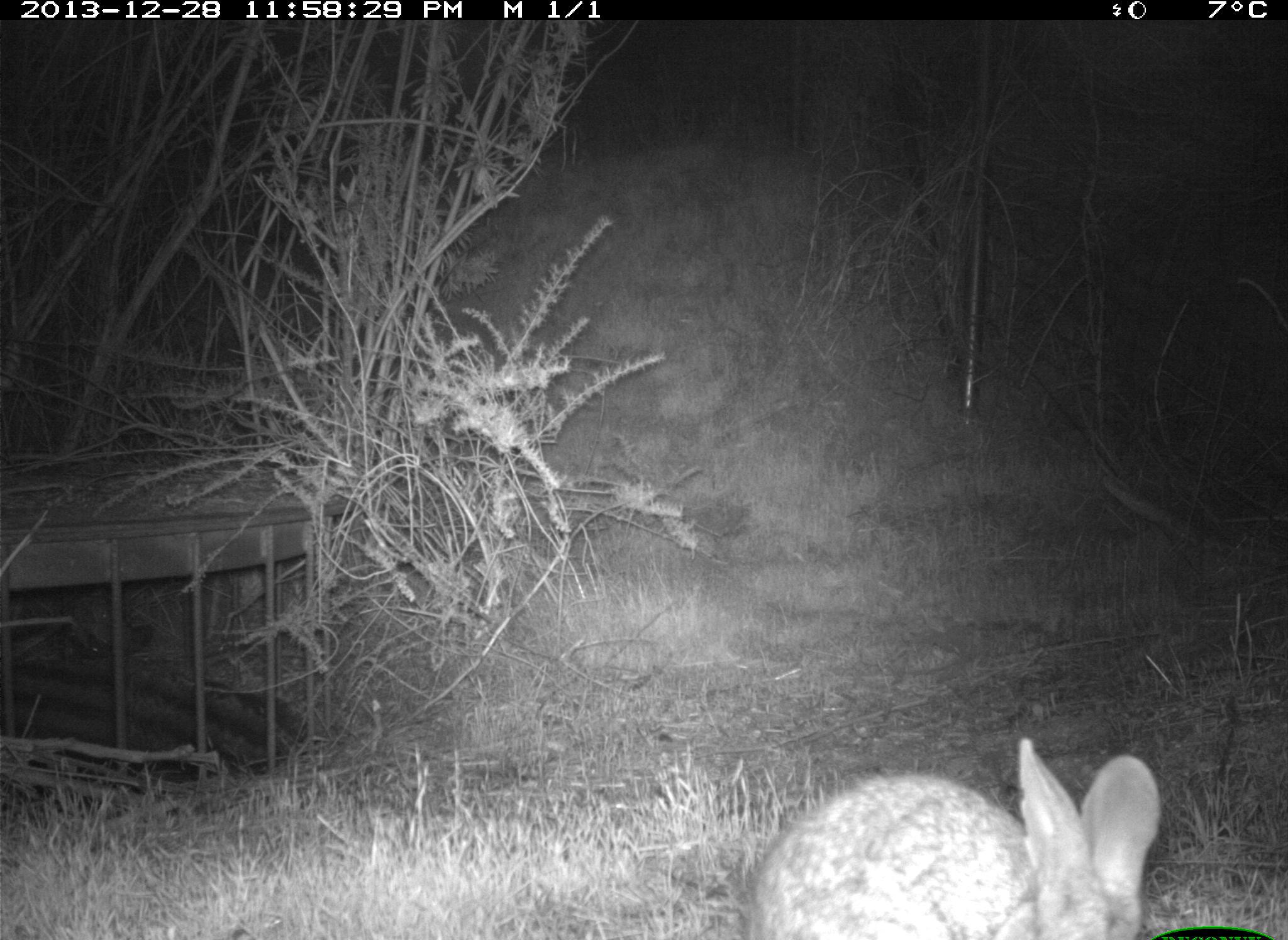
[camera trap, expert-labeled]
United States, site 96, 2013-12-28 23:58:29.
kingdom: Animalia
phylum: Chordata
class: Mammalia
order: Lagomorpha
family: Leporidae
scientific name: Leporidae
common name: rabbits and hares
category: rabbit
Rabbit (rabbits and hares) (Leporidae).